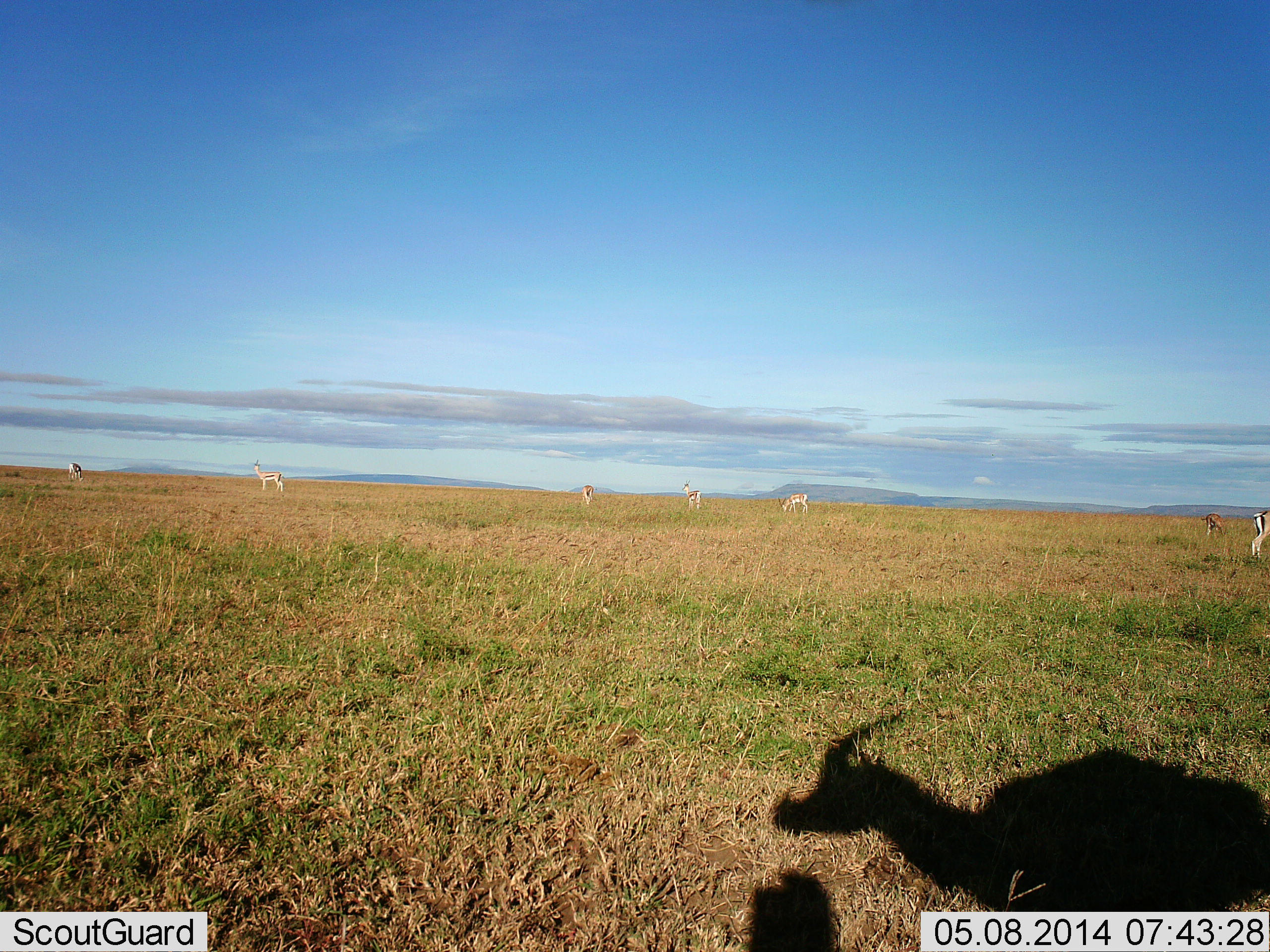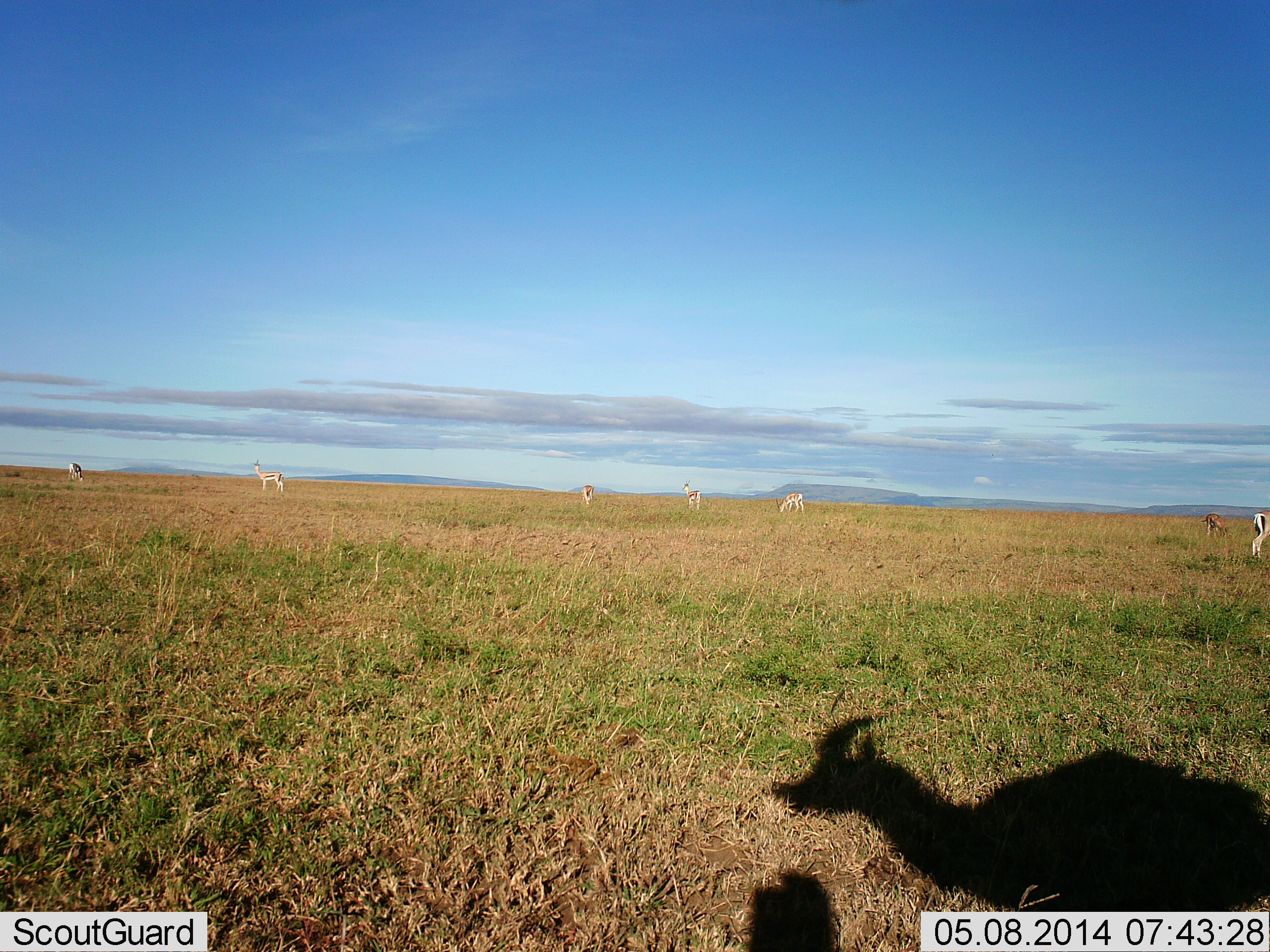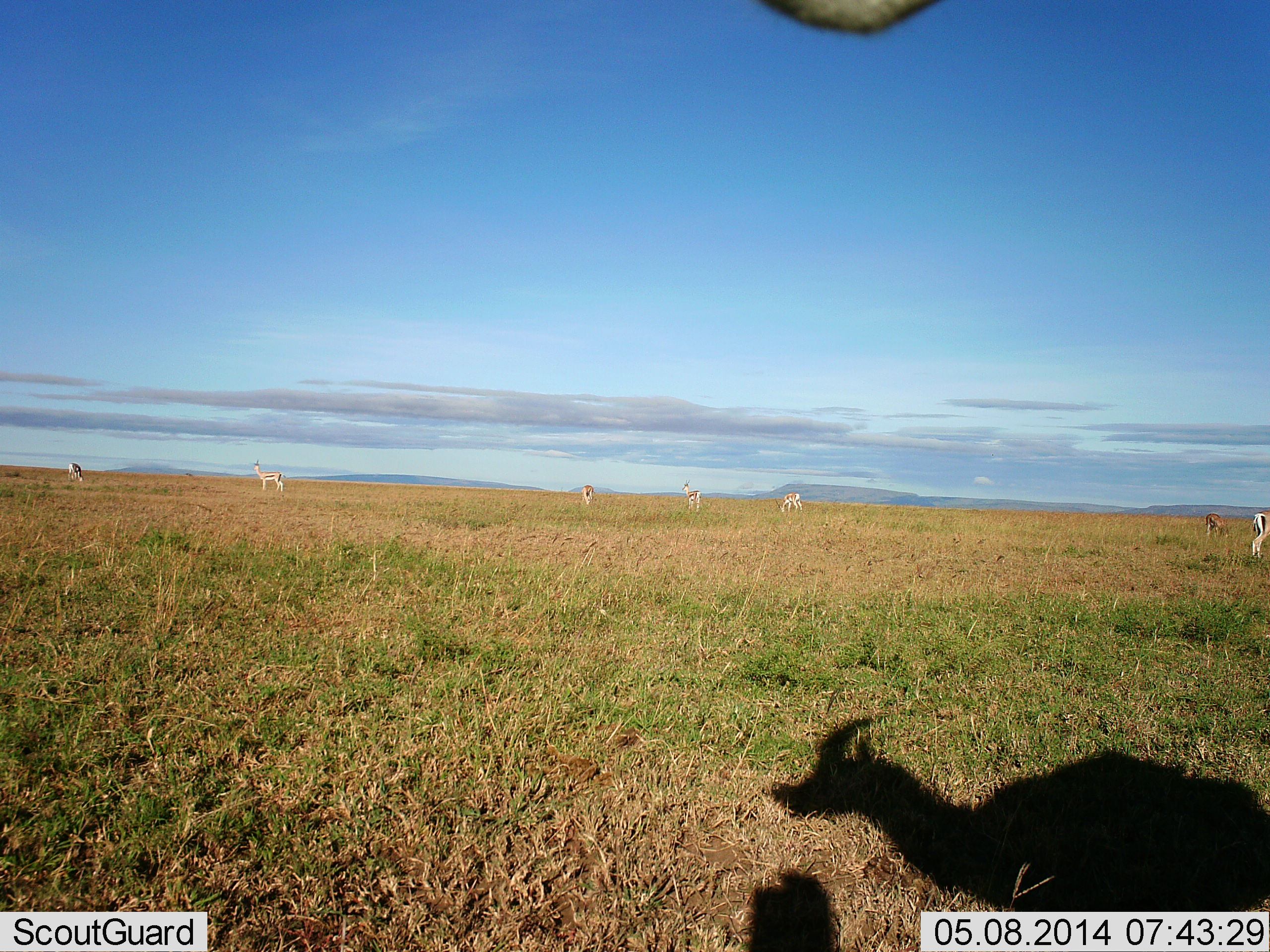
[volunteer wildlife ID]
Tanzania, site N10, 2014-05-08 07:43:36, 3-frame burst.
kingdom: Animalia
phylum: Chordata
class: Mammalia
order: Artiodactyla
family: Bovidae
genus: Eudorcas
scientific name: Eudorcas thomsonii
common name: thomson's gazelle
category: gazellethomsons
Gazellethomsons (thomson's gazelle) (Eudorcas thomsonii), count 8. Behavior (volunteer vote fractions): standing 92%, resting 0%, moving 8%, interacting 0%. Young present (vote fraction): 0%. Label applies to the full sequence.